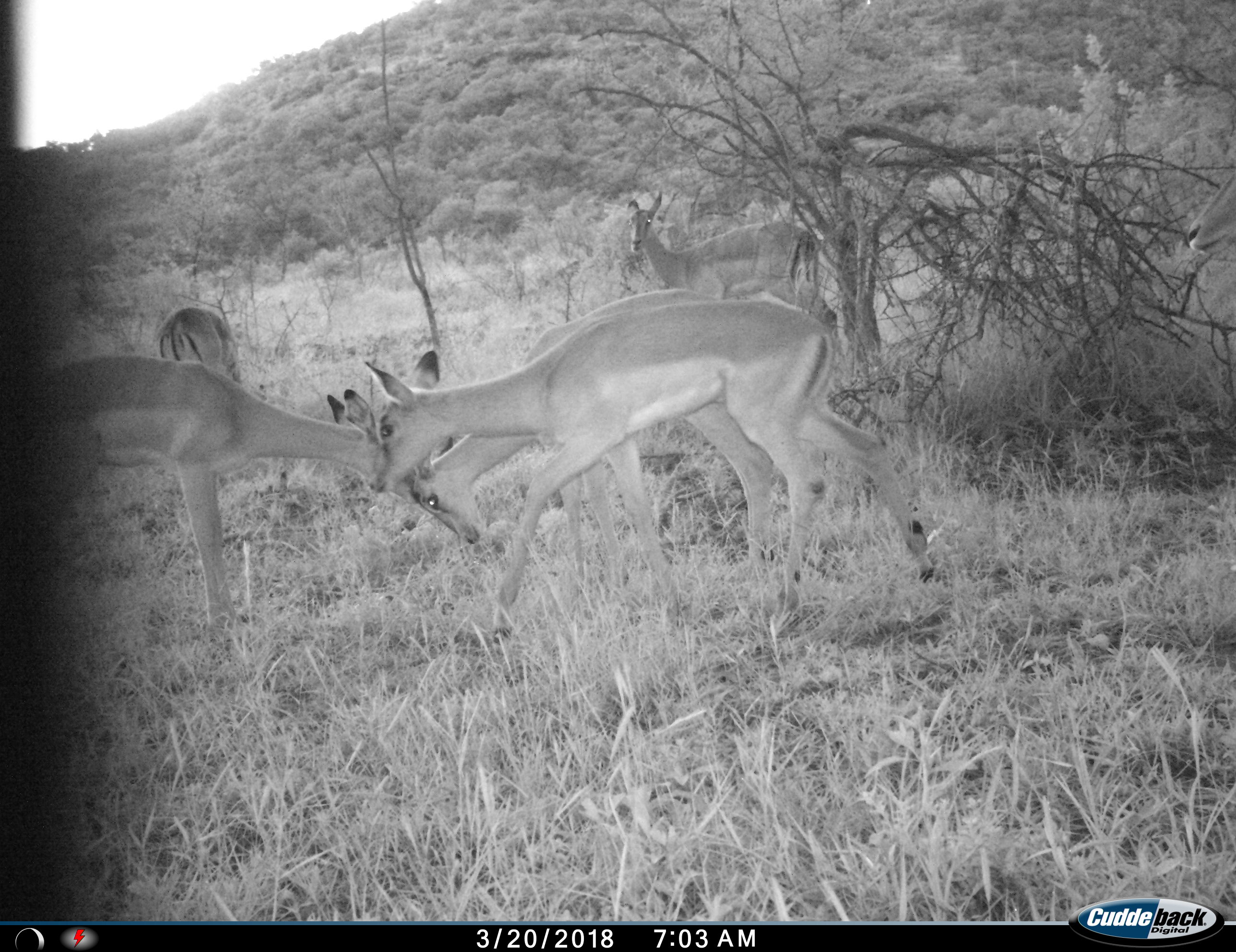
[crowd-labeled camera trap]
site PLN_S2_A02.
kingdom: Animalia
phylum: Chordata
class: Mammalia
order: Artiodactyla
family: Bovidae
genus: Aepyceros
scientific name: Aepyceros melampus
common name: impala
Impala (Aepyceros melampus), count 5. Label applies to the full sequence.